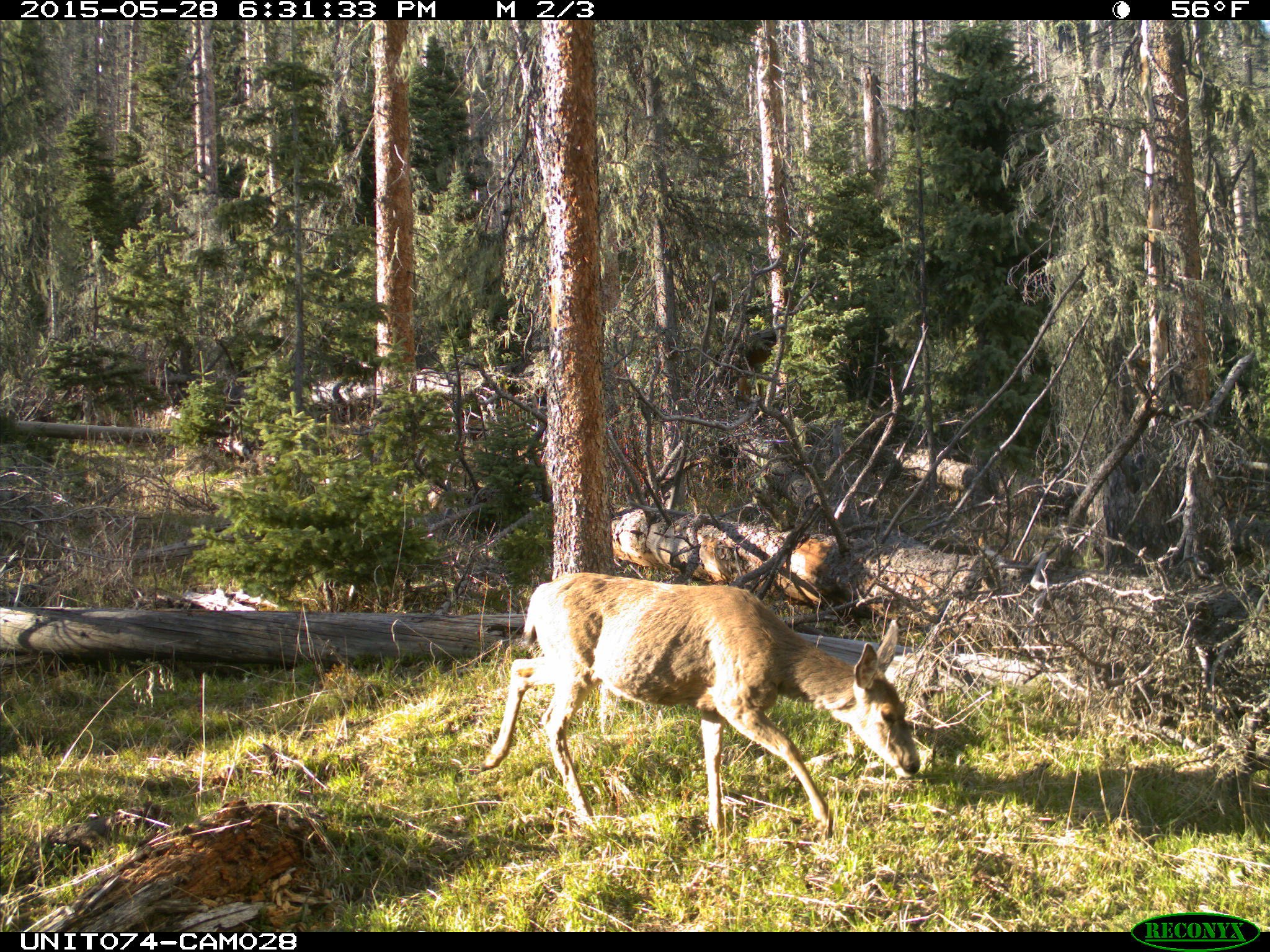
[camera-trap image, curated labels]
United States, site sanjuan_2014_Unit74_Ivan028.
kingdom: Animalia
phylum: Chordata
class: Mammalia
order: Artiodactyla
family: Cervidae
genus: Odocoileus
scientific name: Odocoileus hemionus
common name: mule deer